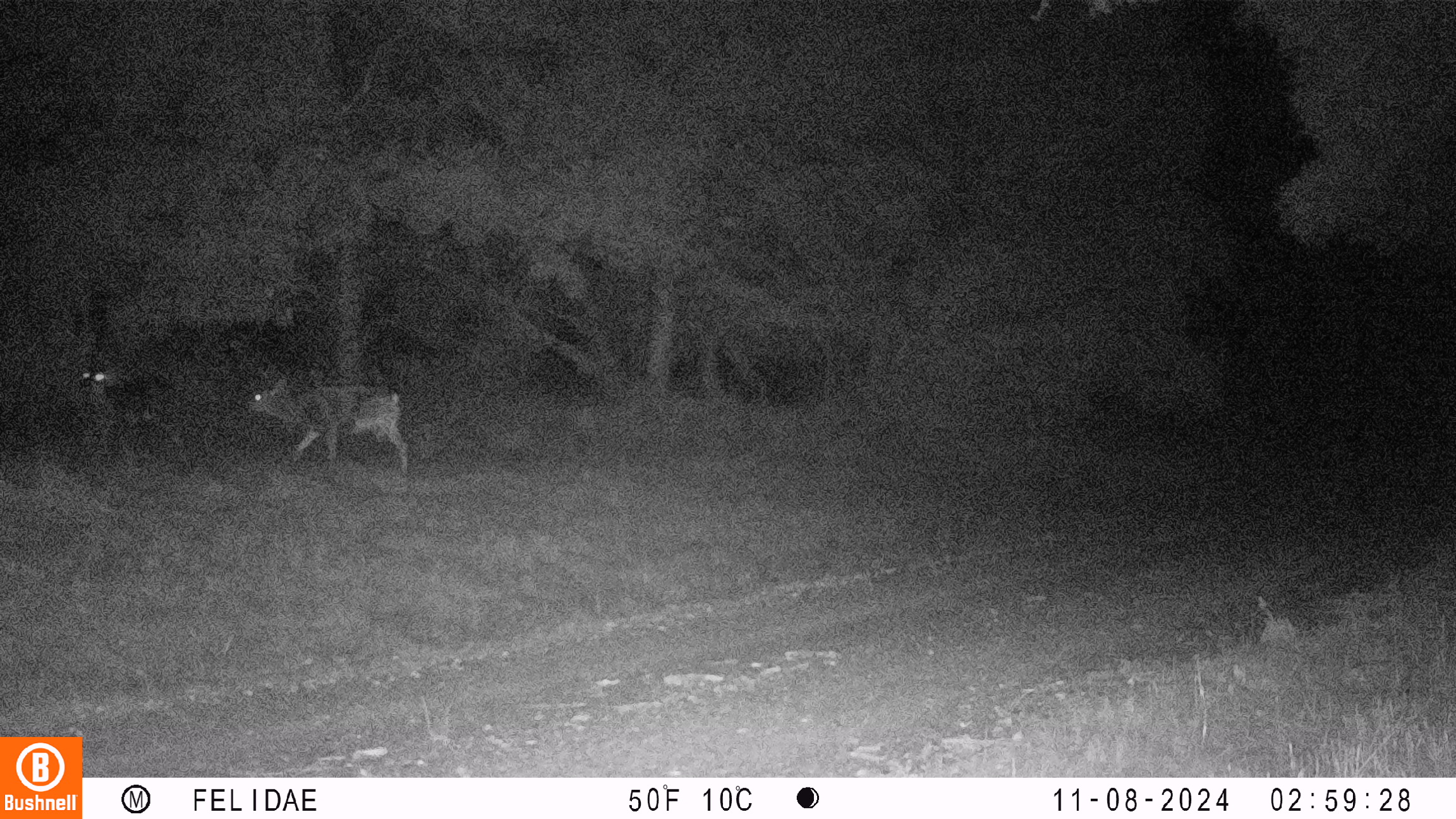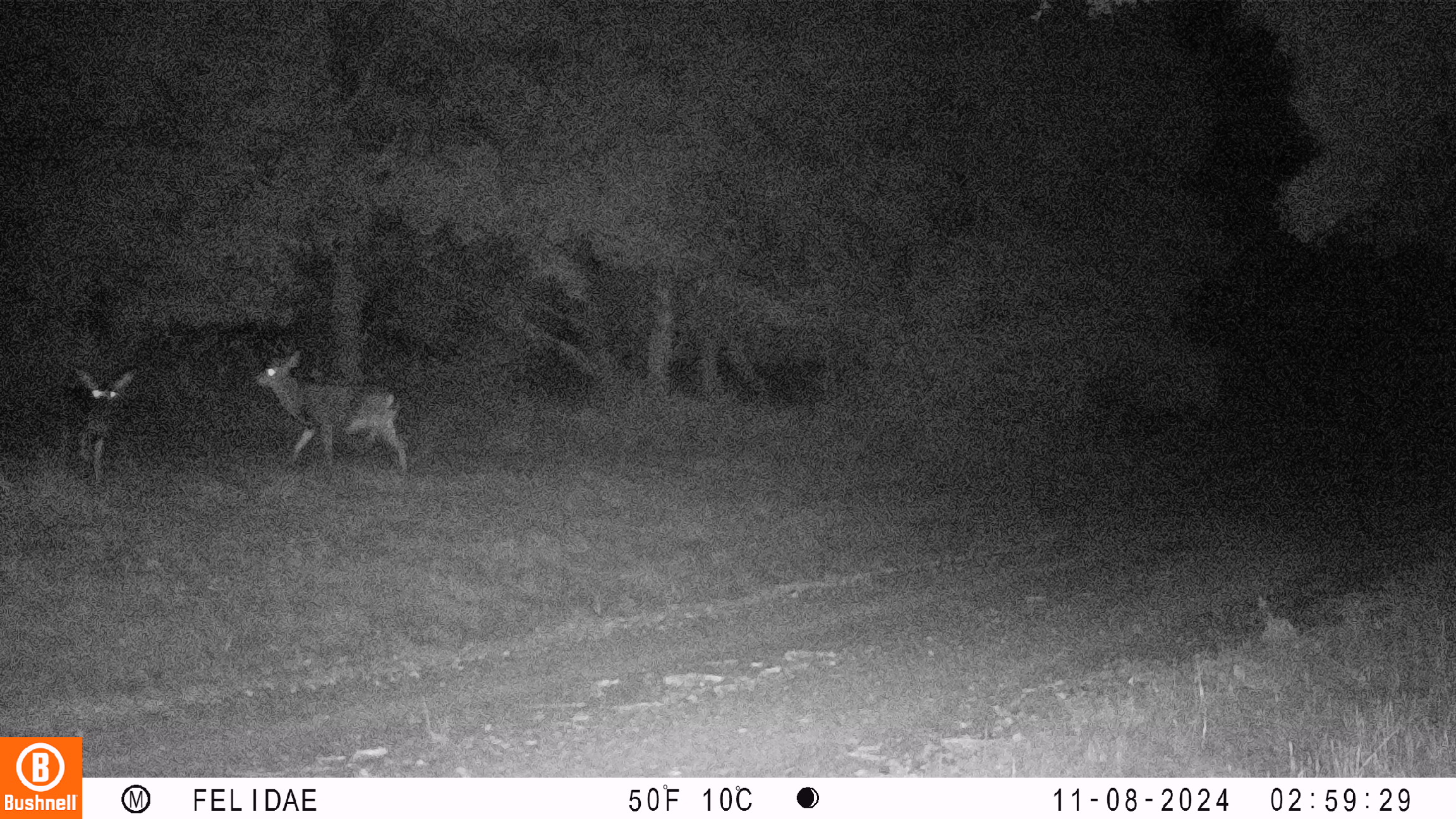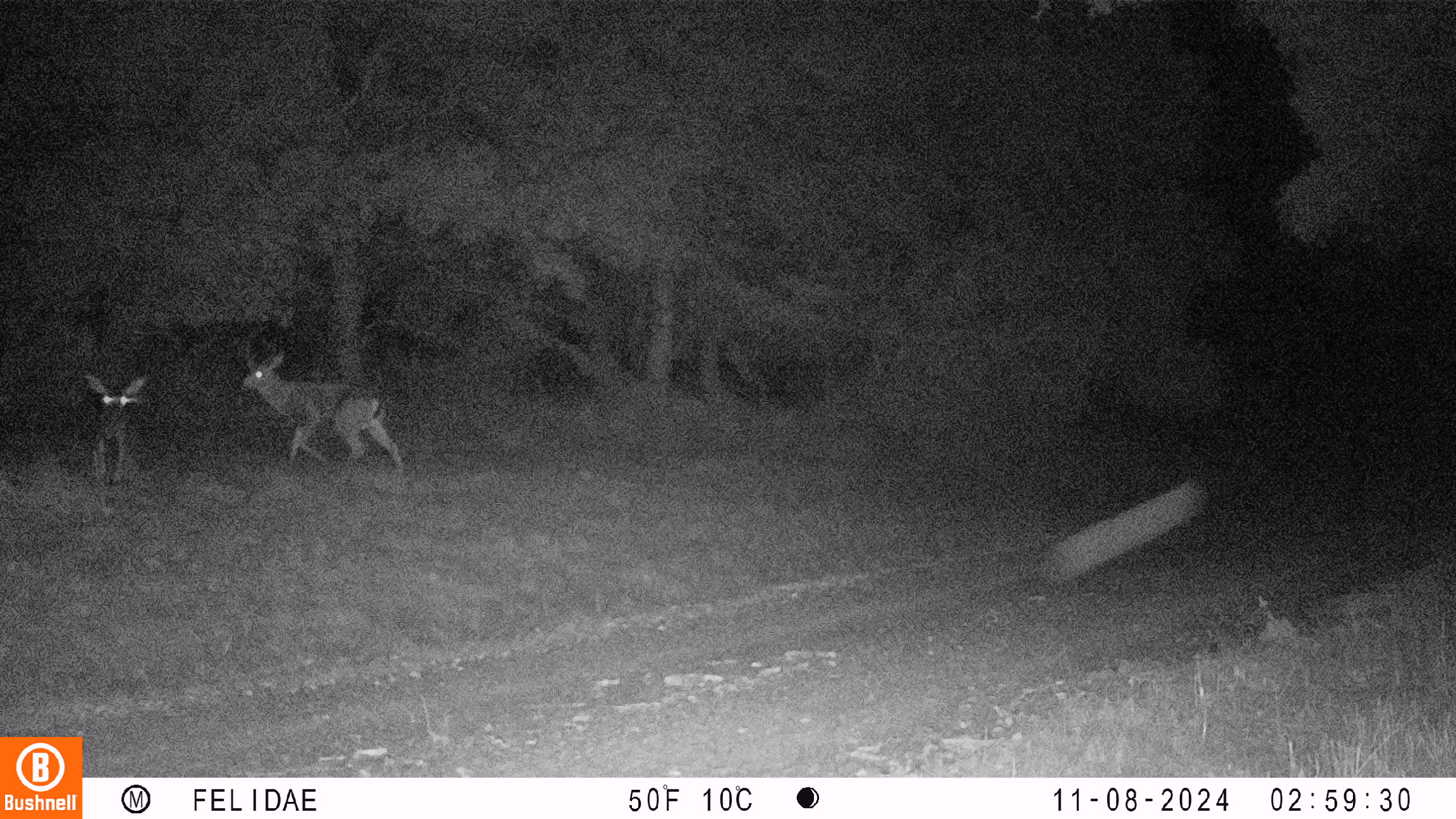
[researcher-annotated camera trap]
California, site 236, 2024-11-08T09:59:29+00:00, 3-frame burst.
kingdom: Animalia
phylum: Chordata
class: Mammalia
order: Artiodactyla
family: Cervidae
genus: Odocoileus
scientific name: Odocoileus hemionus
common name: mule deer